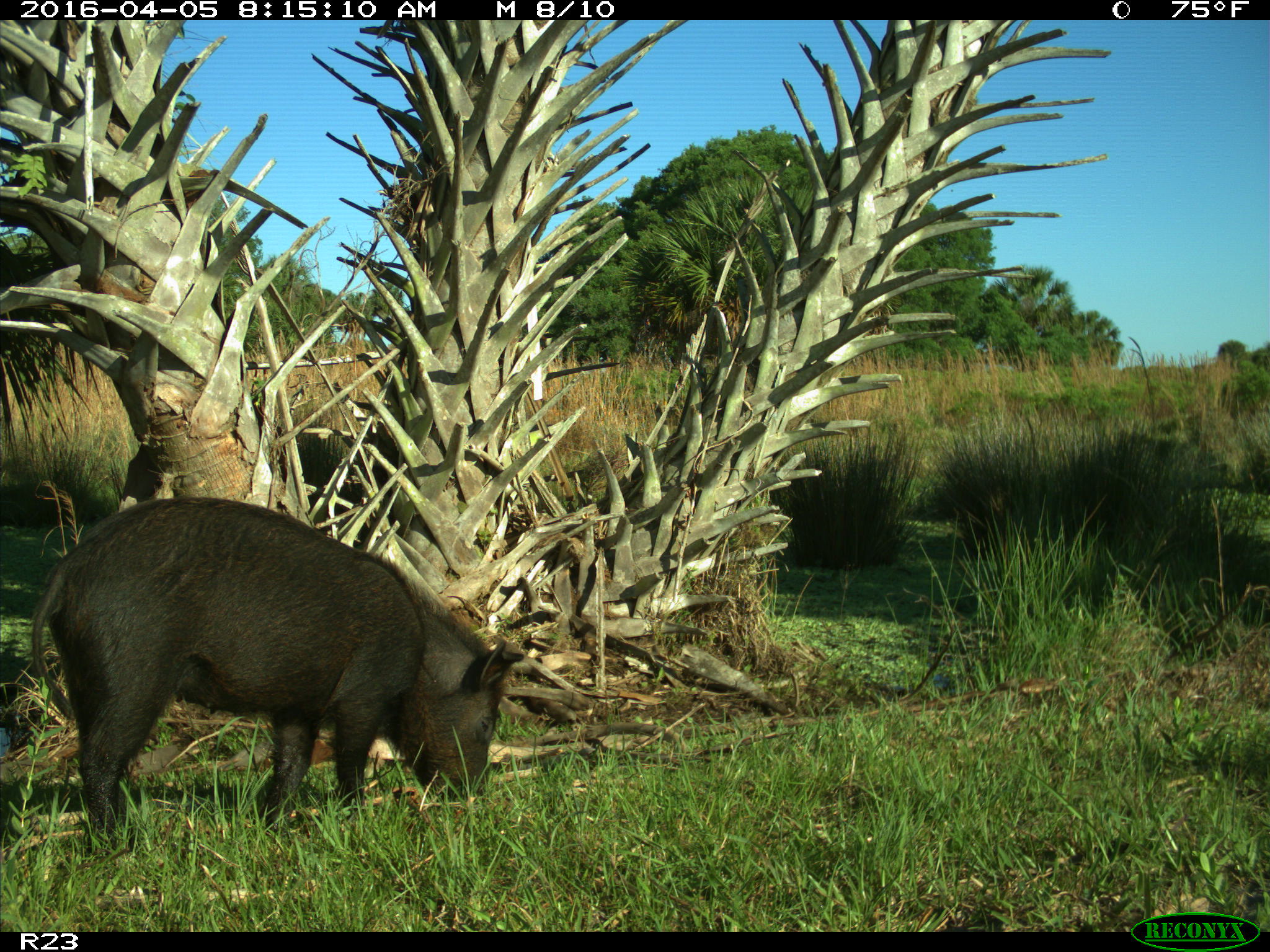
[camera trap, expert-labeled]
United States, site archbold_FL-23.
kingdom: Animalia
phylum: Chordata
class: Mammalia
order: Artiodactyla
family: Suidae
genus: Sus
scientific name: Sus scrofa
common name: wild boar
Sus scrofa (wild boar).